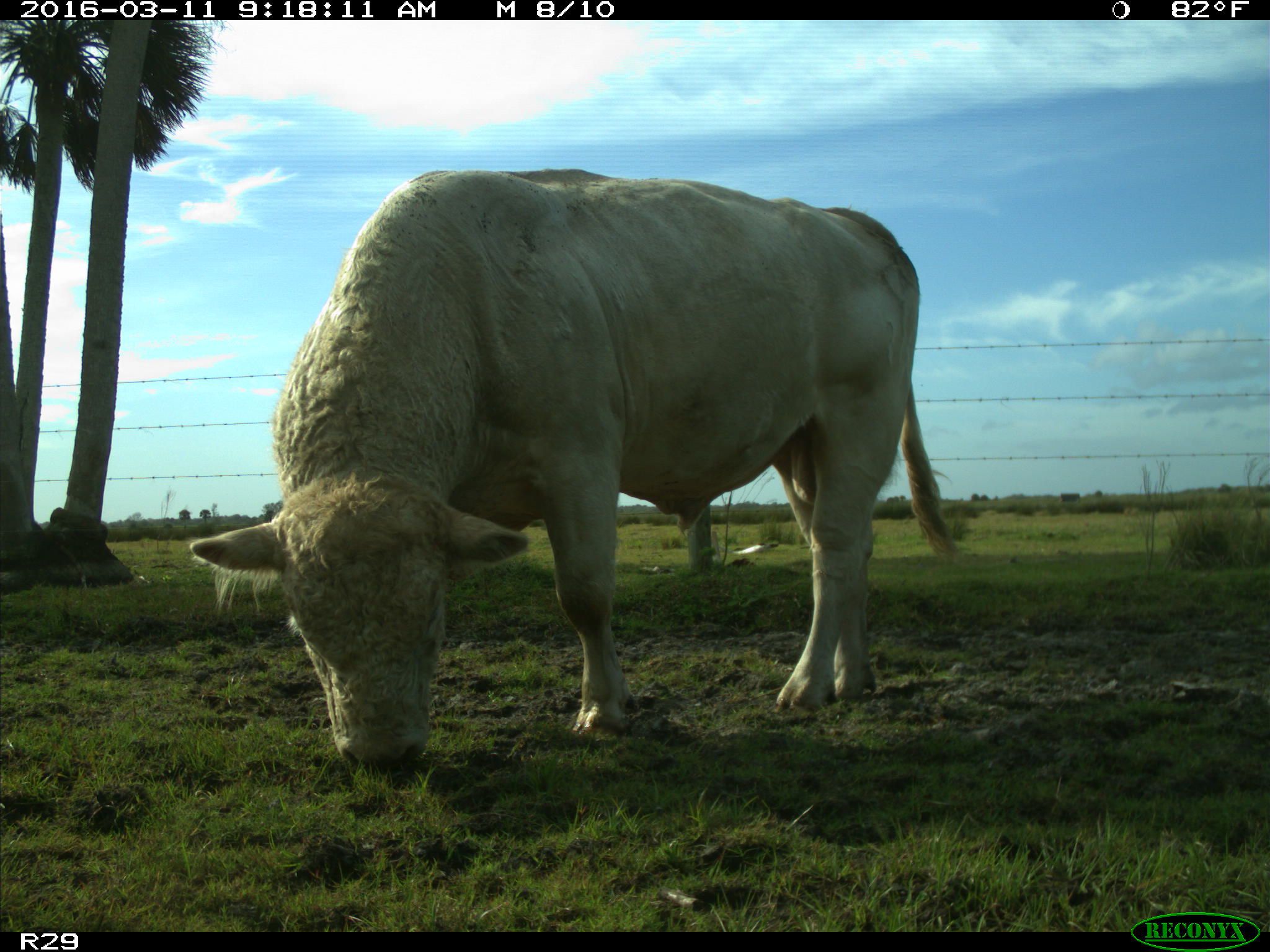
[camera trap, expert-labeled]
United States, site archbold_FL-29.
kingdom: Animalia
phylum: Chordata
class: Mammalia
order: Artiodactyla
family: Bovidae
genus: Bos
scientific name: Bos taurus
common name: domestic cow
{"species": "Bos taurus (domestic cow)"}